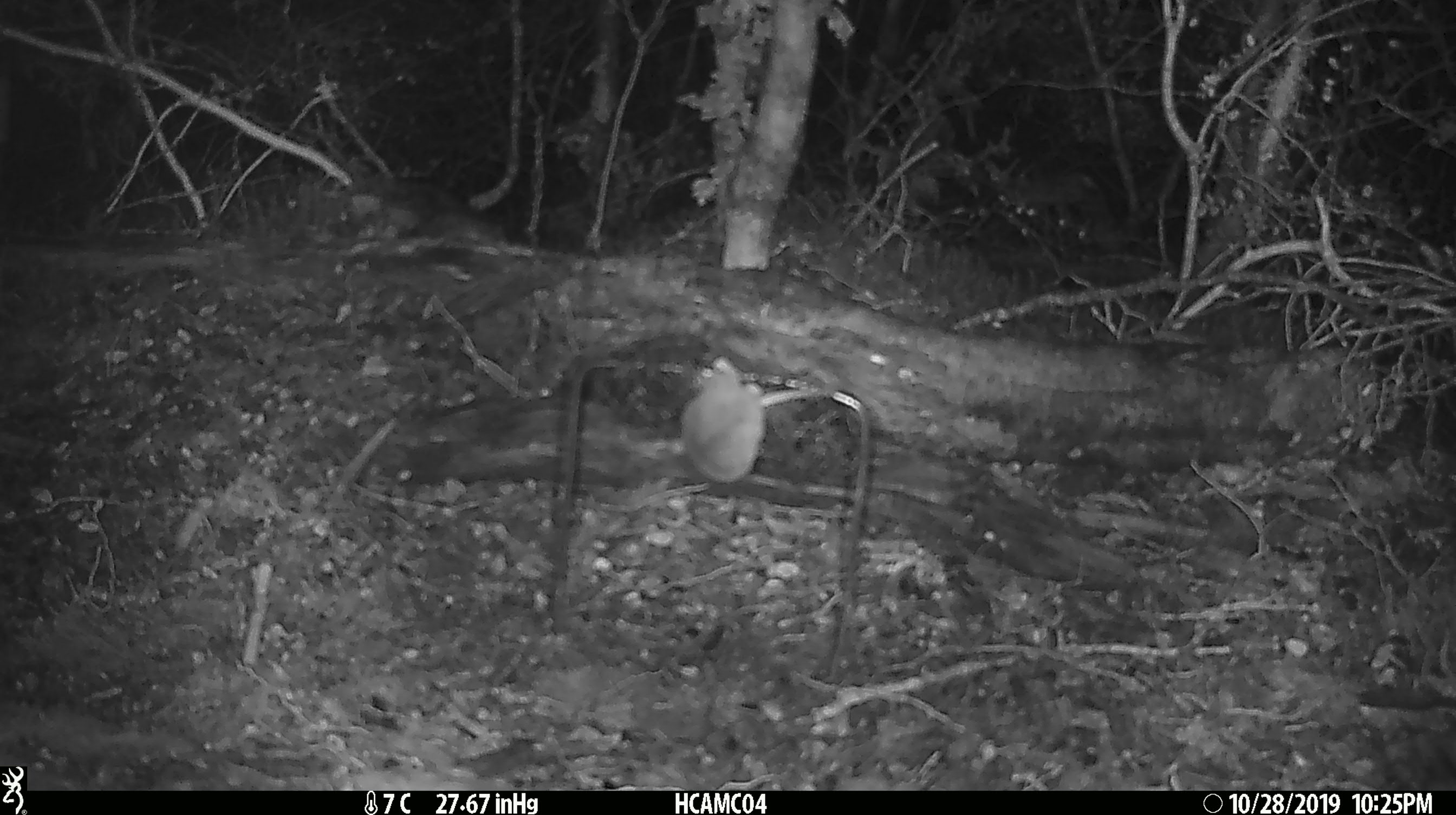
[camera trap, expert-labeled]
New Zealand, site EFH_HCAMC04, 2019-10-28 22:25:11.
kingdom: Animalia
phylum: Chordata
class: Mammalia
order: Rodentia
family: Muridae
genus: Mus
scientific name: Mus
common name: mouse